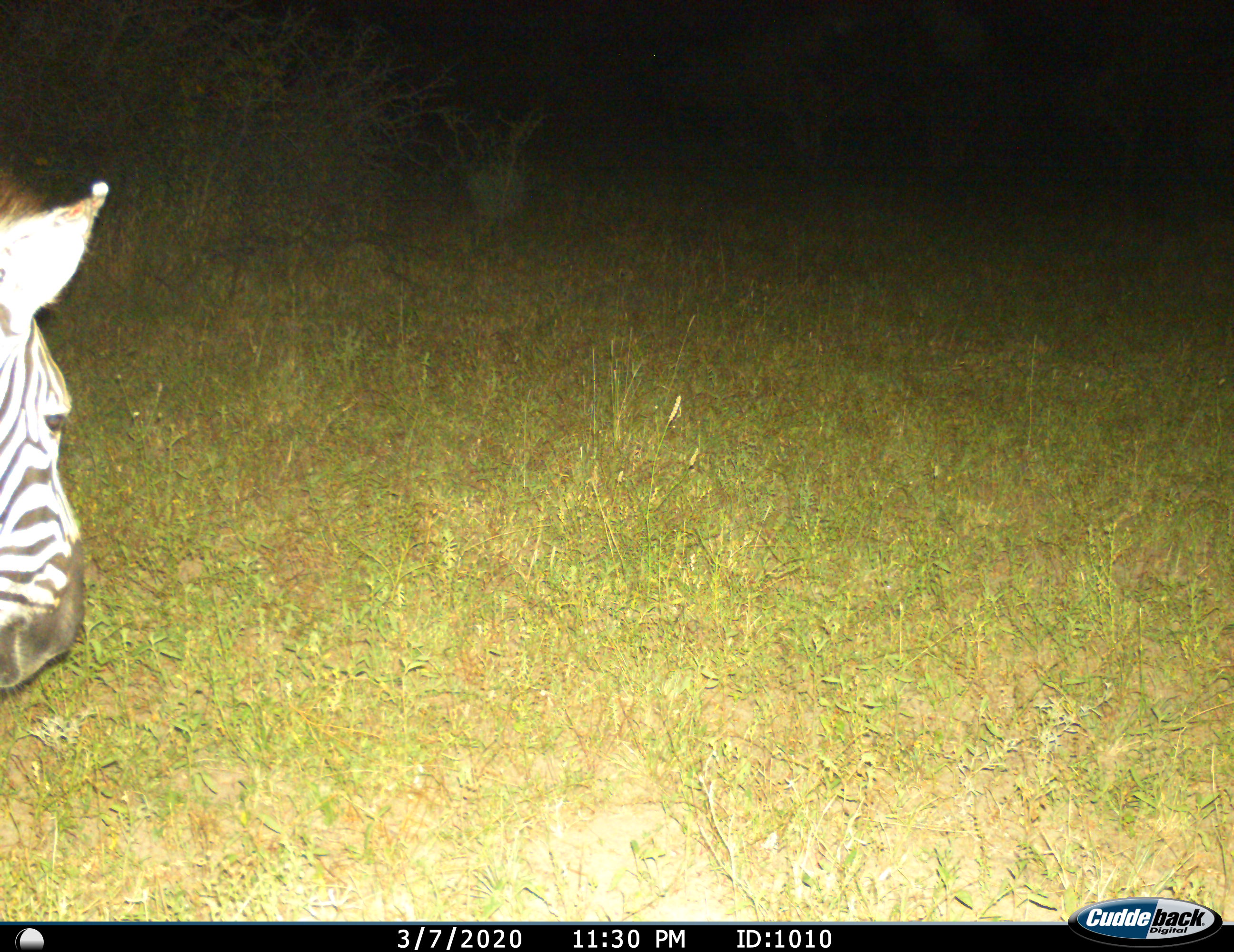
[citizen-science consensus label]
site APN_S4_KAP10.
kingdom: Animalia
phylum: Chordata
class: Mammalia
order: Perissodactyla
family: Equidae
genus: Equus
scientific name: Equus quagga burchellii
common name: burchell's zebra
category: zebraburchells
Zebraburchells (burchell's zebra) (Equus quagga burchellii), count 1. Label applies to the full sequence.